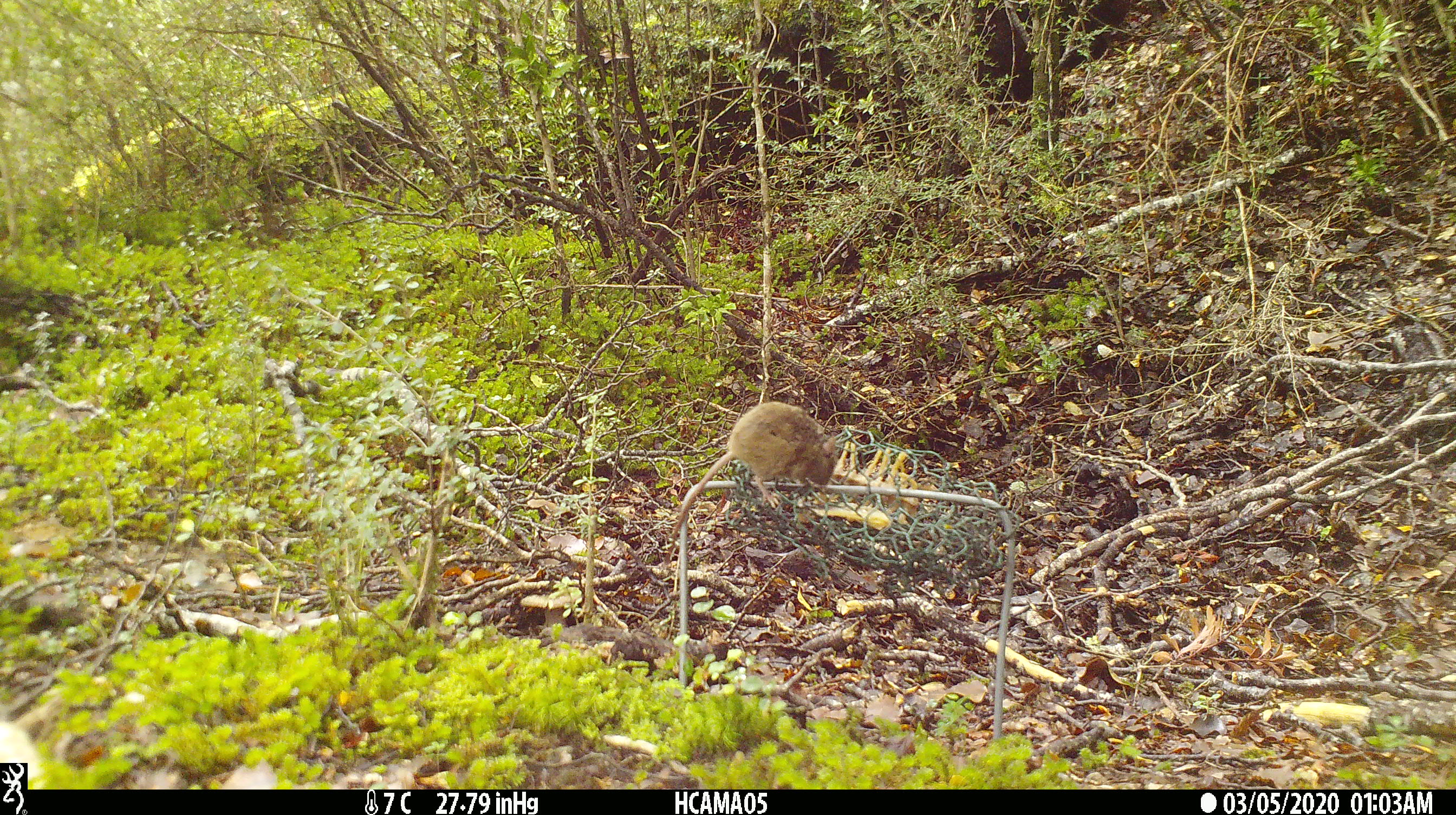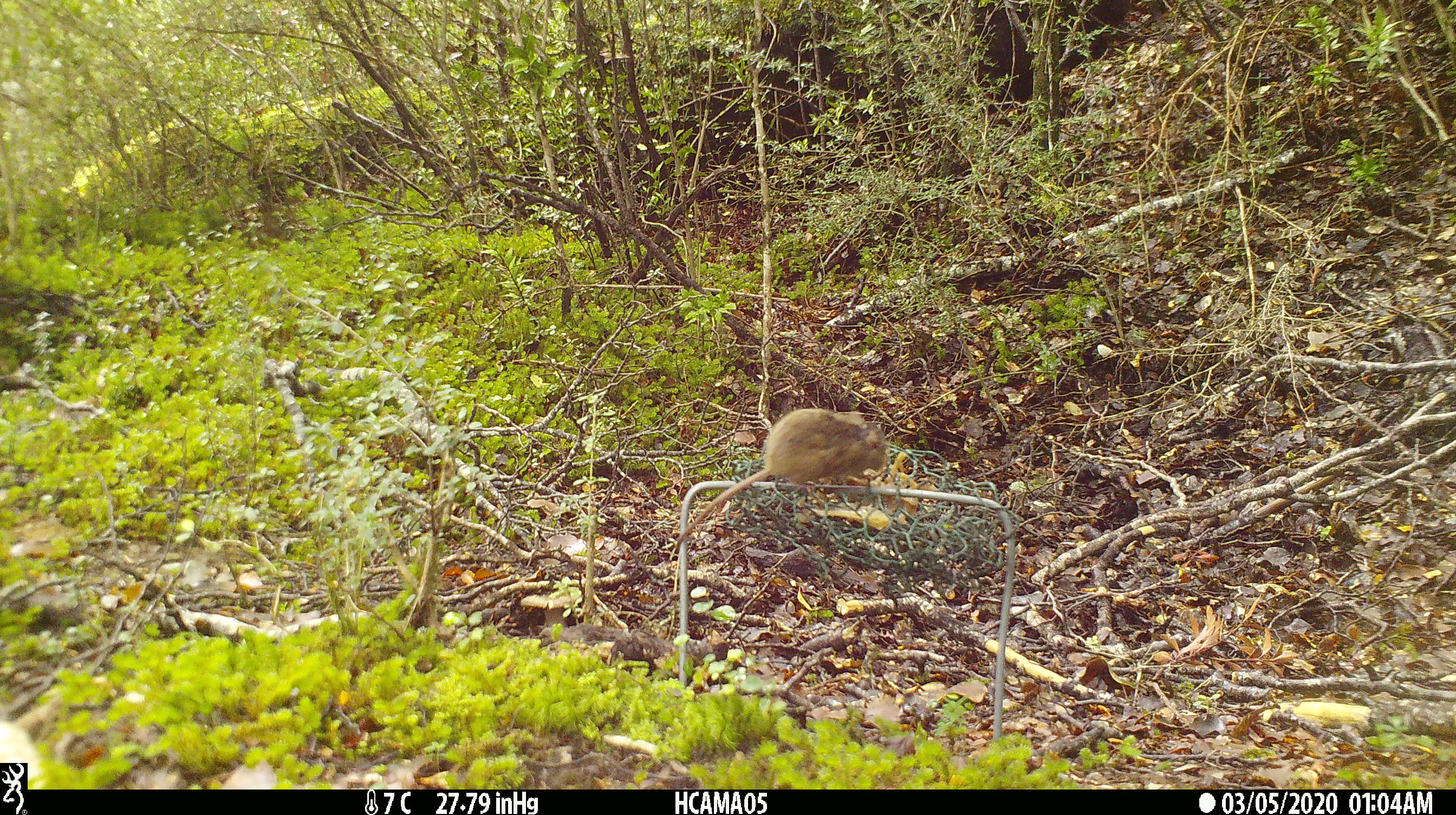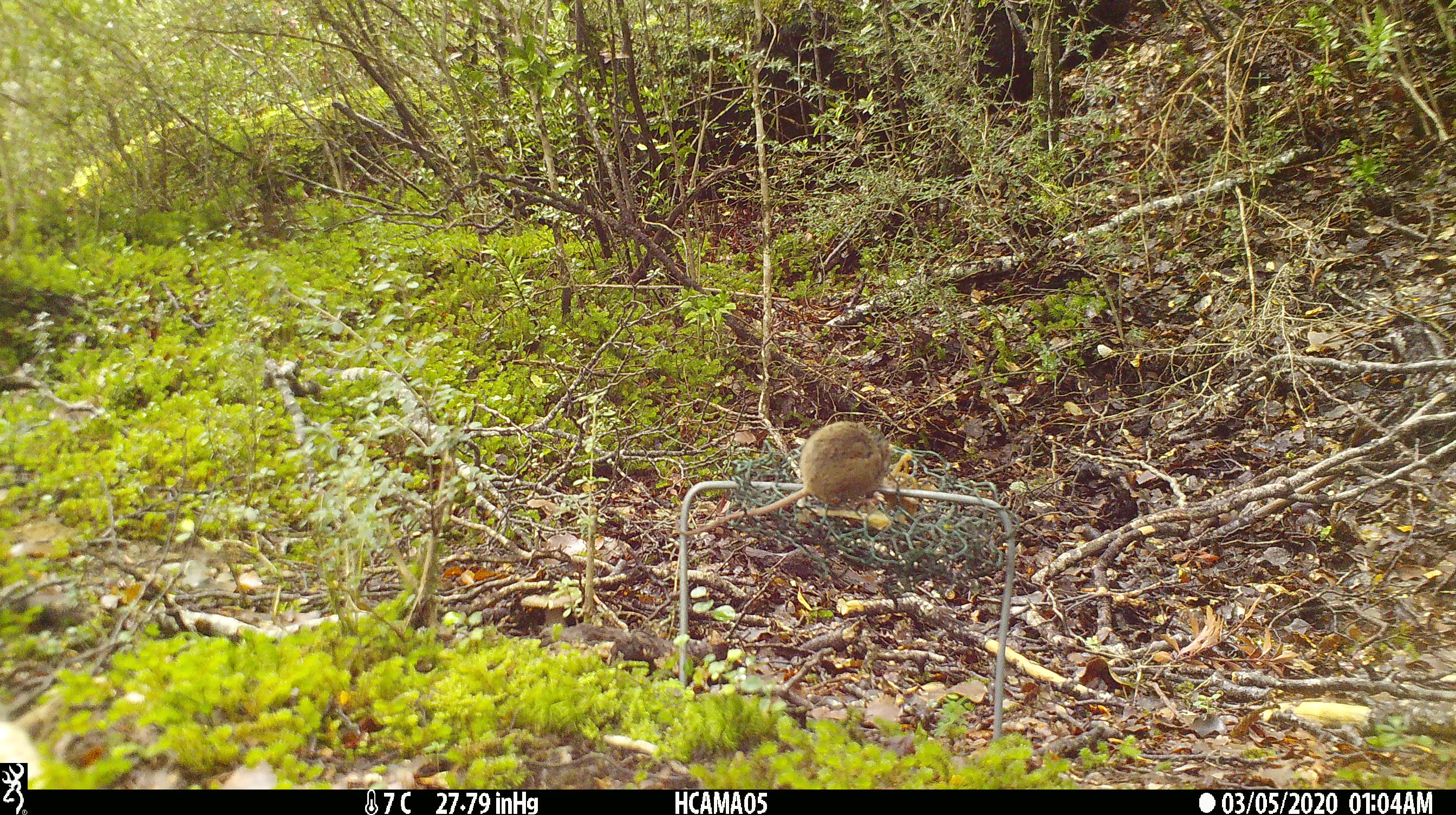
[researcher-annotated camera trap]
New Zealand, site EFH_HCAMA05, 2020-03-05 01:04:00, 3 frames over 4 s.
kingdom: Animalia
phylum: Chordata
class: Mammalia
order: Rodentia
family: Muridae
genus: Mus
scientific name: Mus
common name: mouse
Mouse (Mus).